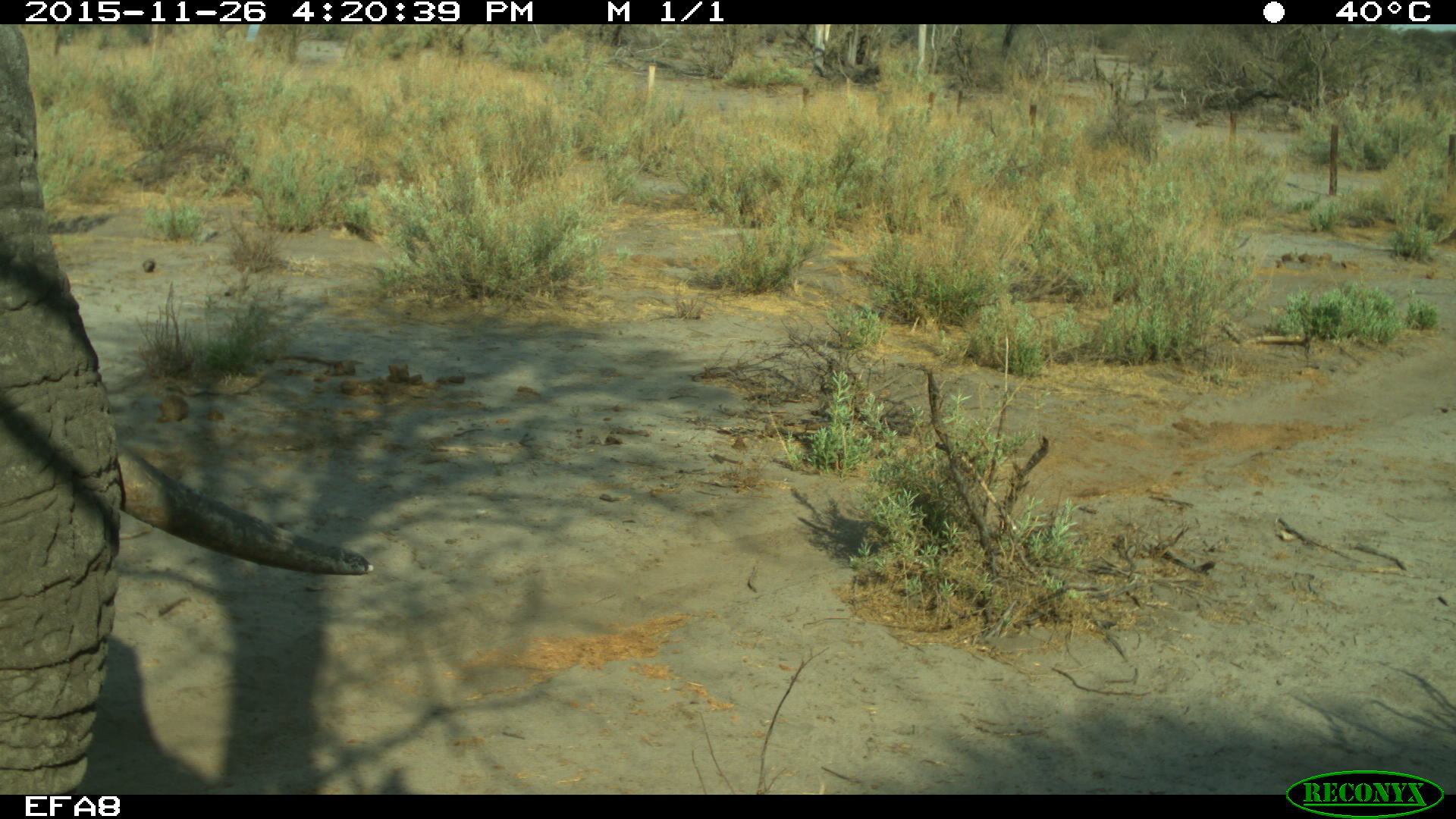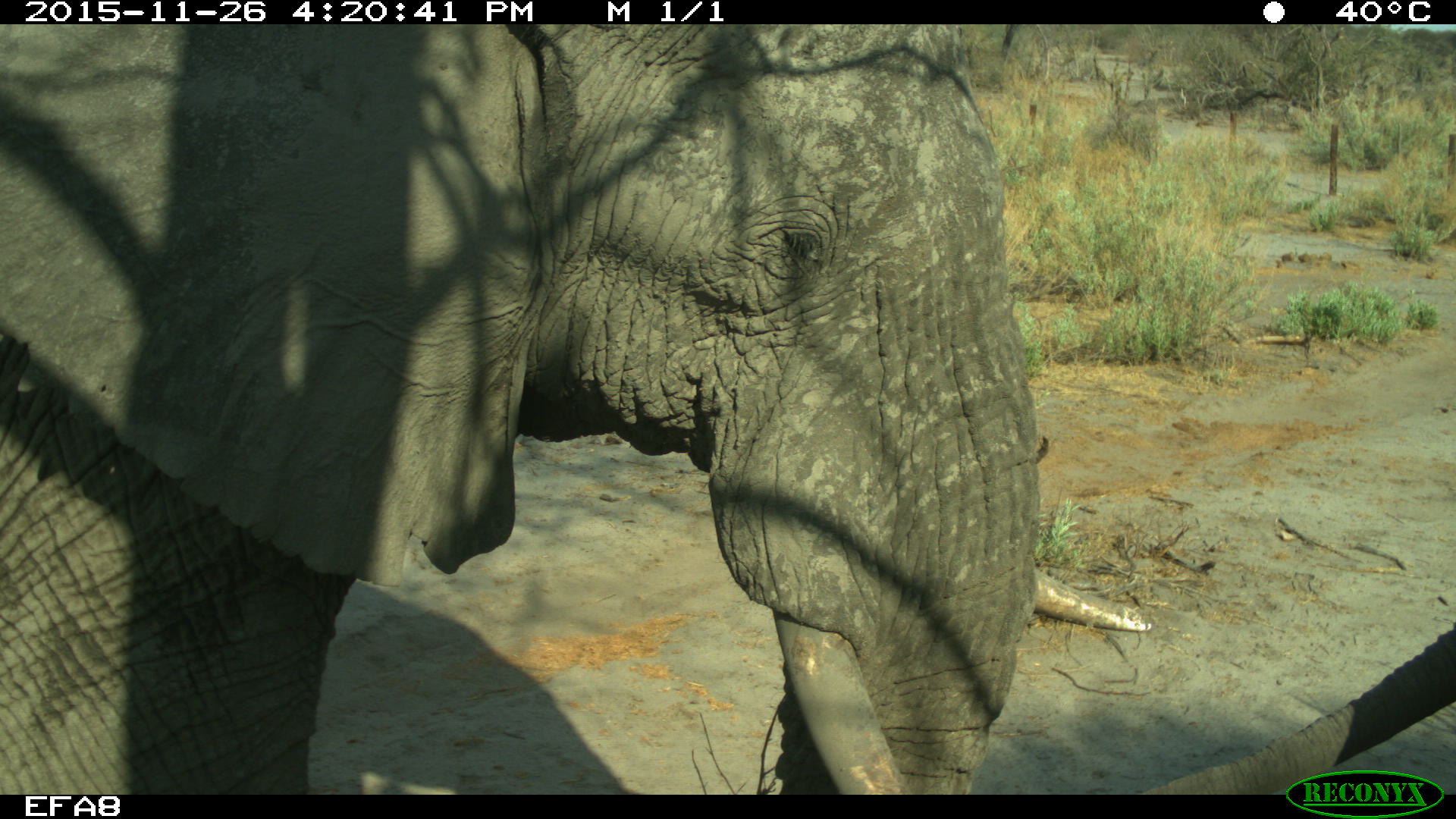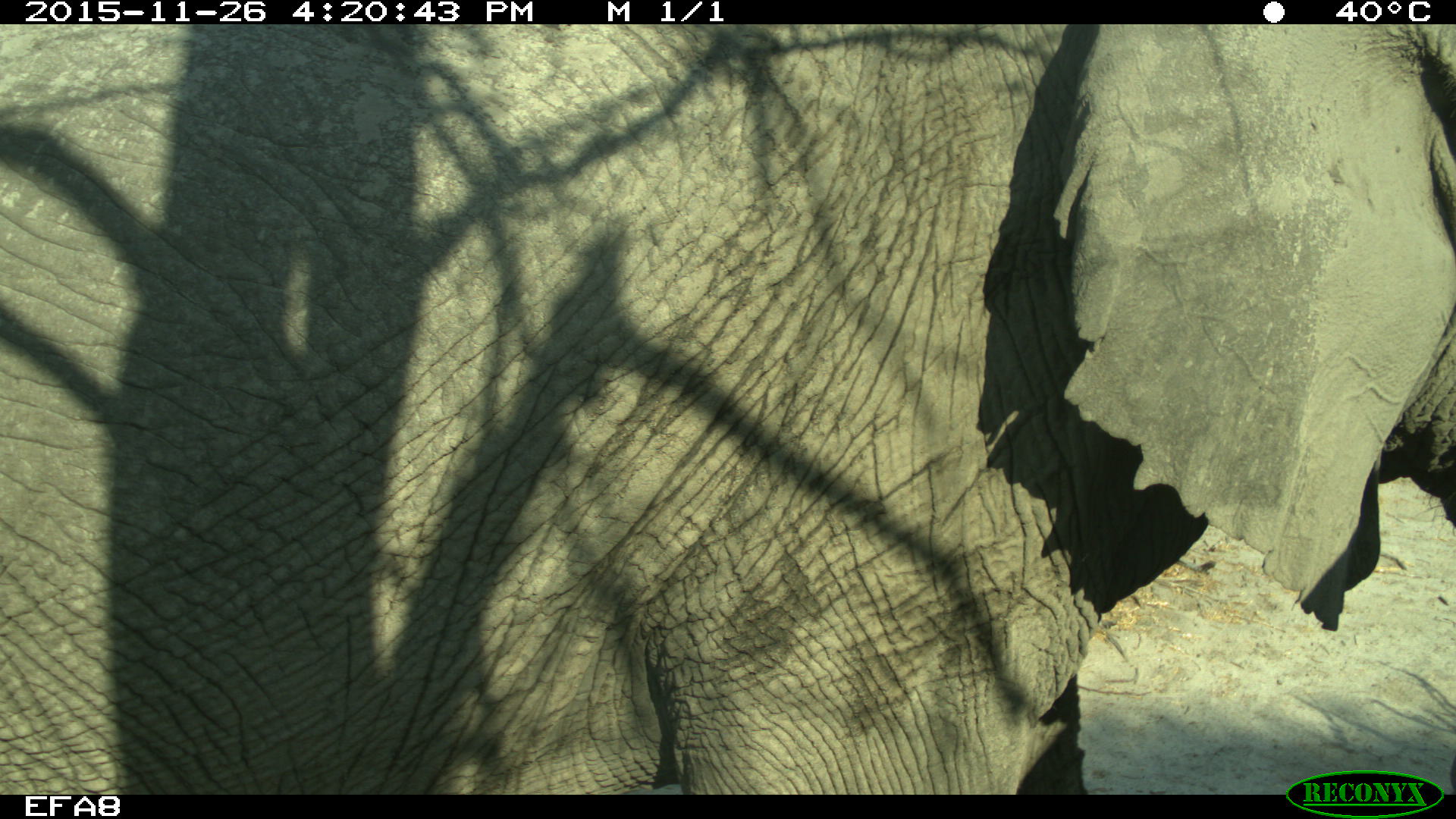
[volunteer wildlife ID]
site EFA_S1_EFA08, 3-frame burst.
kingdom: Animalia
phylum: Chordata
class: Mammalia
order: Proboscidea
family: Elephantidae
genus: Loxodonta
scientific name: Loxodonta africana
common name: african bush elephant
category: elephant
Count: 1.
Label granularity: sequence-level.